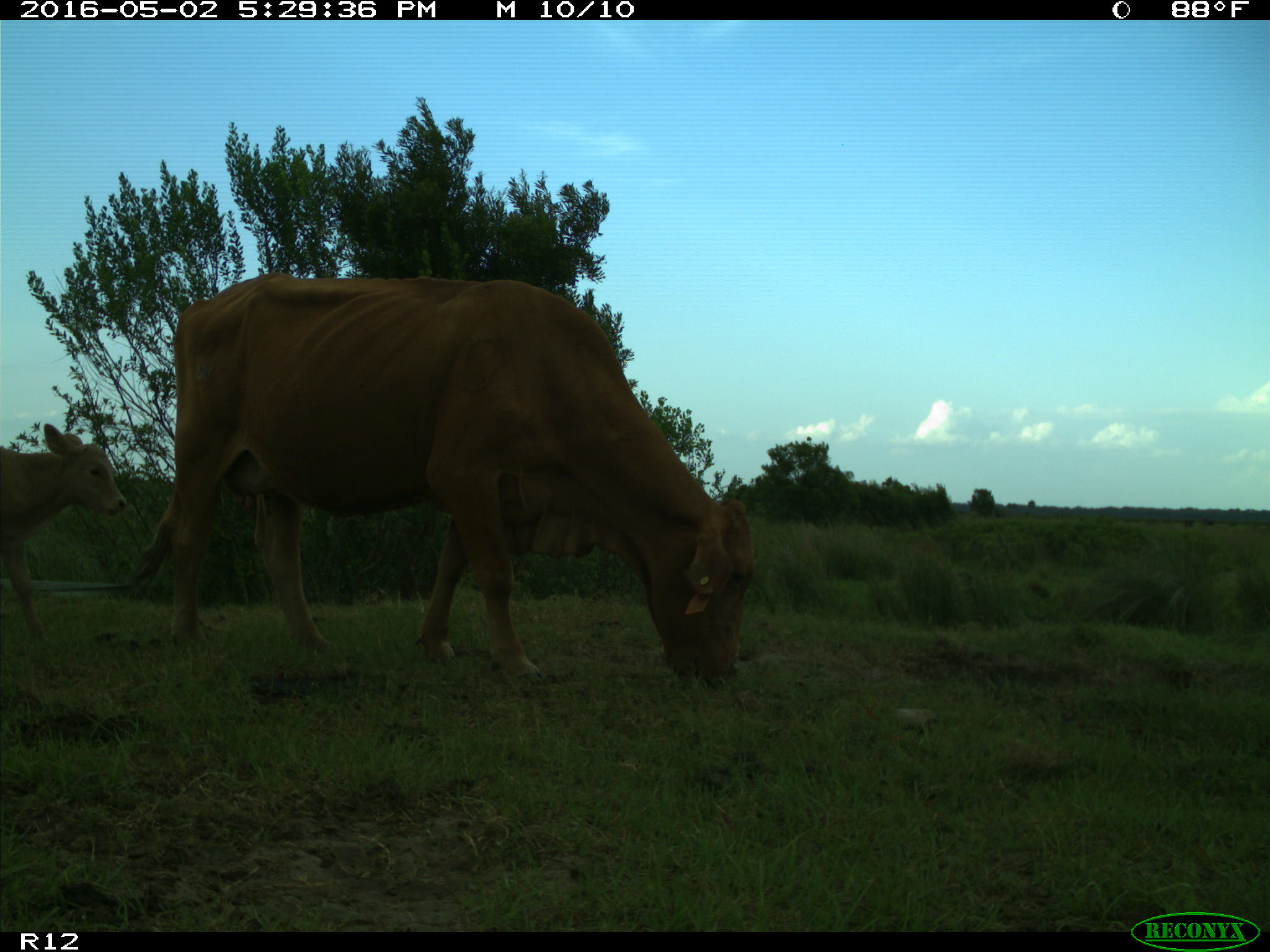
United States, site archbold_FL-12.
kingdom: Animalia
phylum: Chordata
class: Mammalia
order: Artiodactyla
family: Bovidae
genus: Bos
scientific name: Bos taurus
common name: domestic cow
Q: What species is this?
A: Bos taurus (domestic cow).